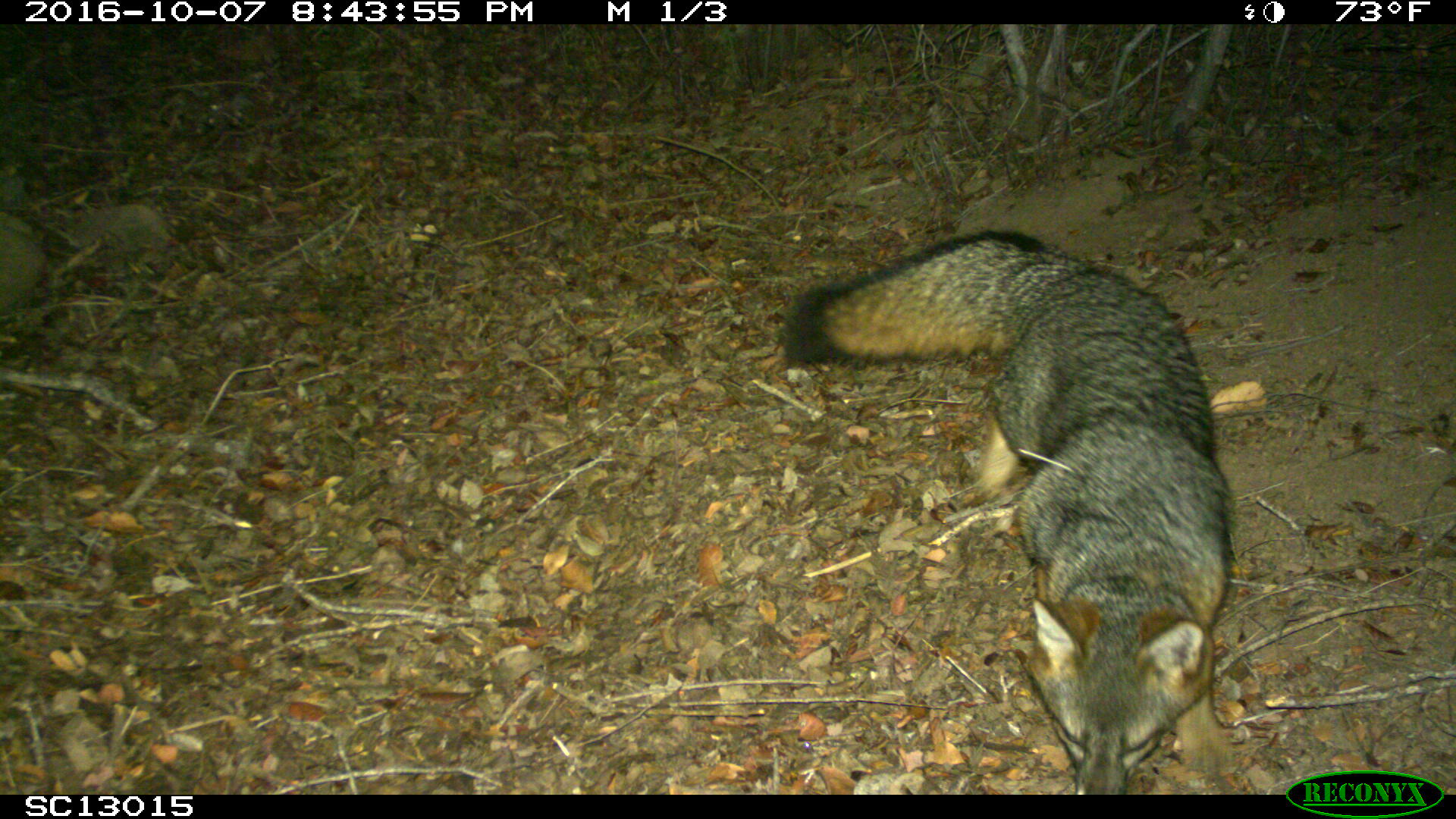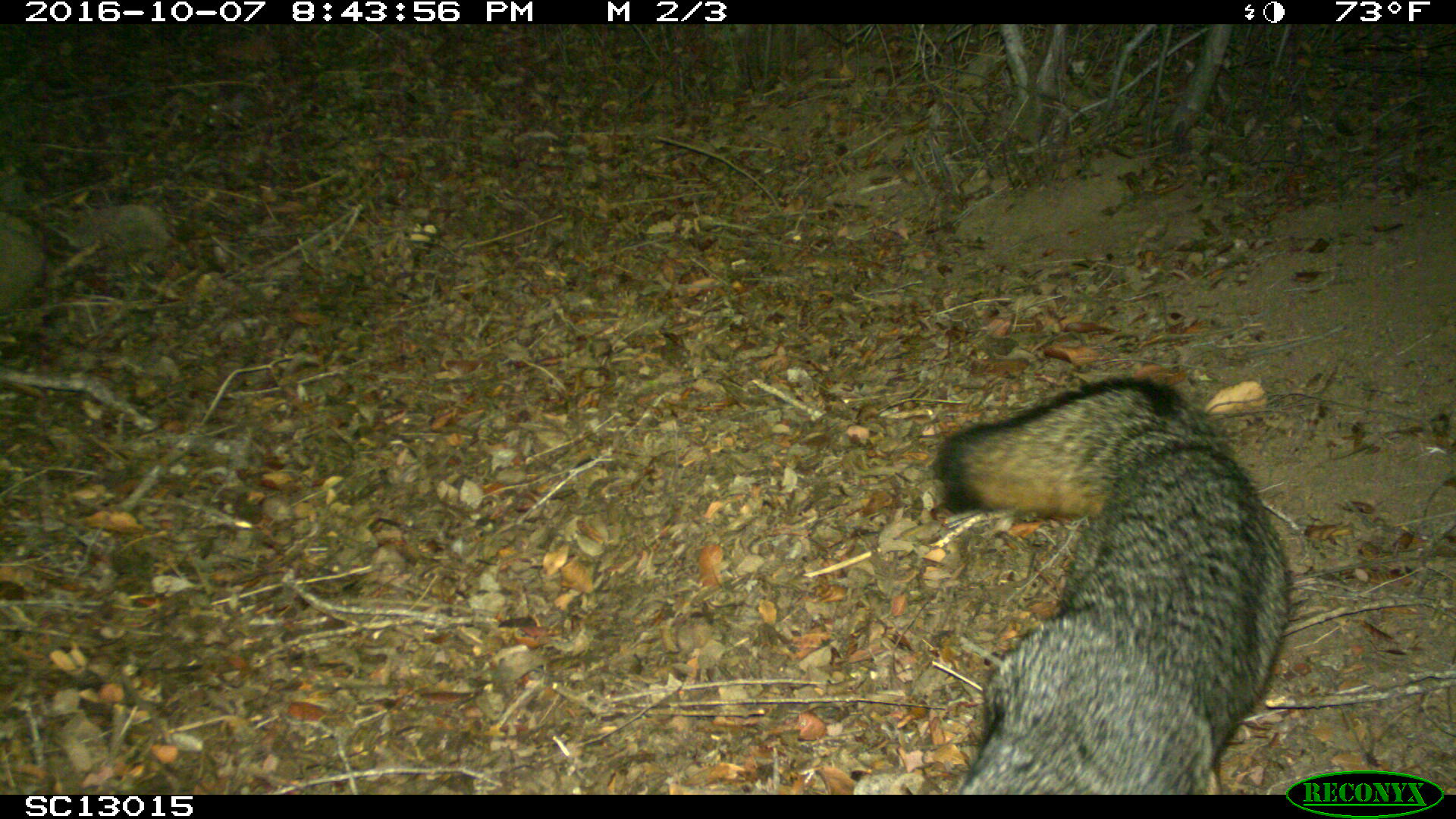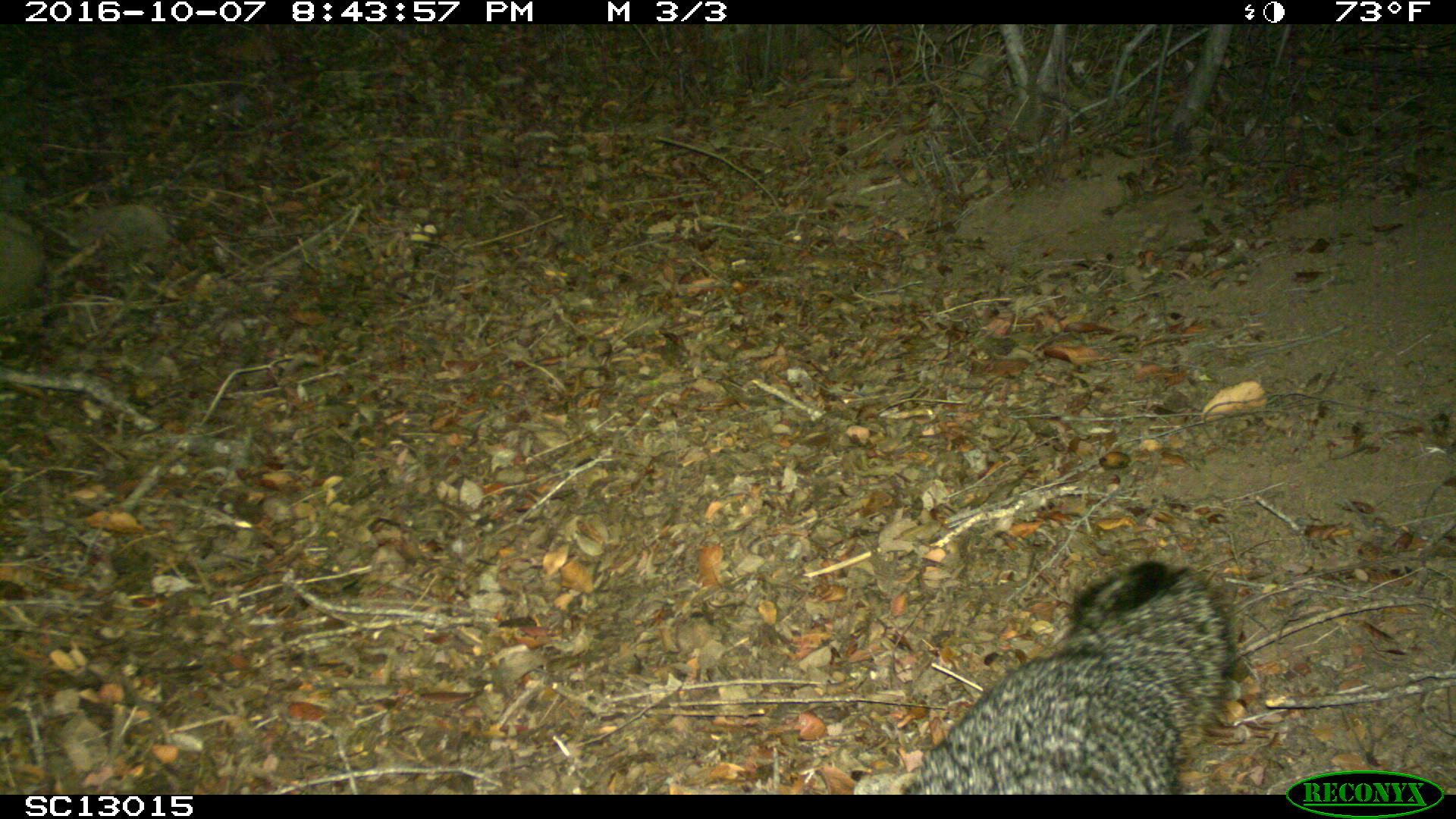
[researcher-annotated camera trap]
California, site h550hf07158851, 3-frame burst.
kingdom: Animalia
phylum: Chordata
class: Mammalia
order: Carnivora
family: Canidae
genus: Urocyon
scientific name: Urocyon littoralis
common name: island fox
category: fox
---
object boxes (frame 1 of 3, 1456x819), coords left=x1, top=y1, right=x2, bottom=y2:
fox: left=779, top=230, right=1239, bottom=795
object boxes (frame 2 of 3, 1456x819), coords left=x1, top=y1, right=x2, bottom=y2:
fox: left=934, top=378, right=1293, bottom=795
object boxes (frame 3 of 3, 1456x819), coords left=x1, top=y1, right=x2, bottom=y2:
fox: left=902, top=560, right=1235, bottom=794